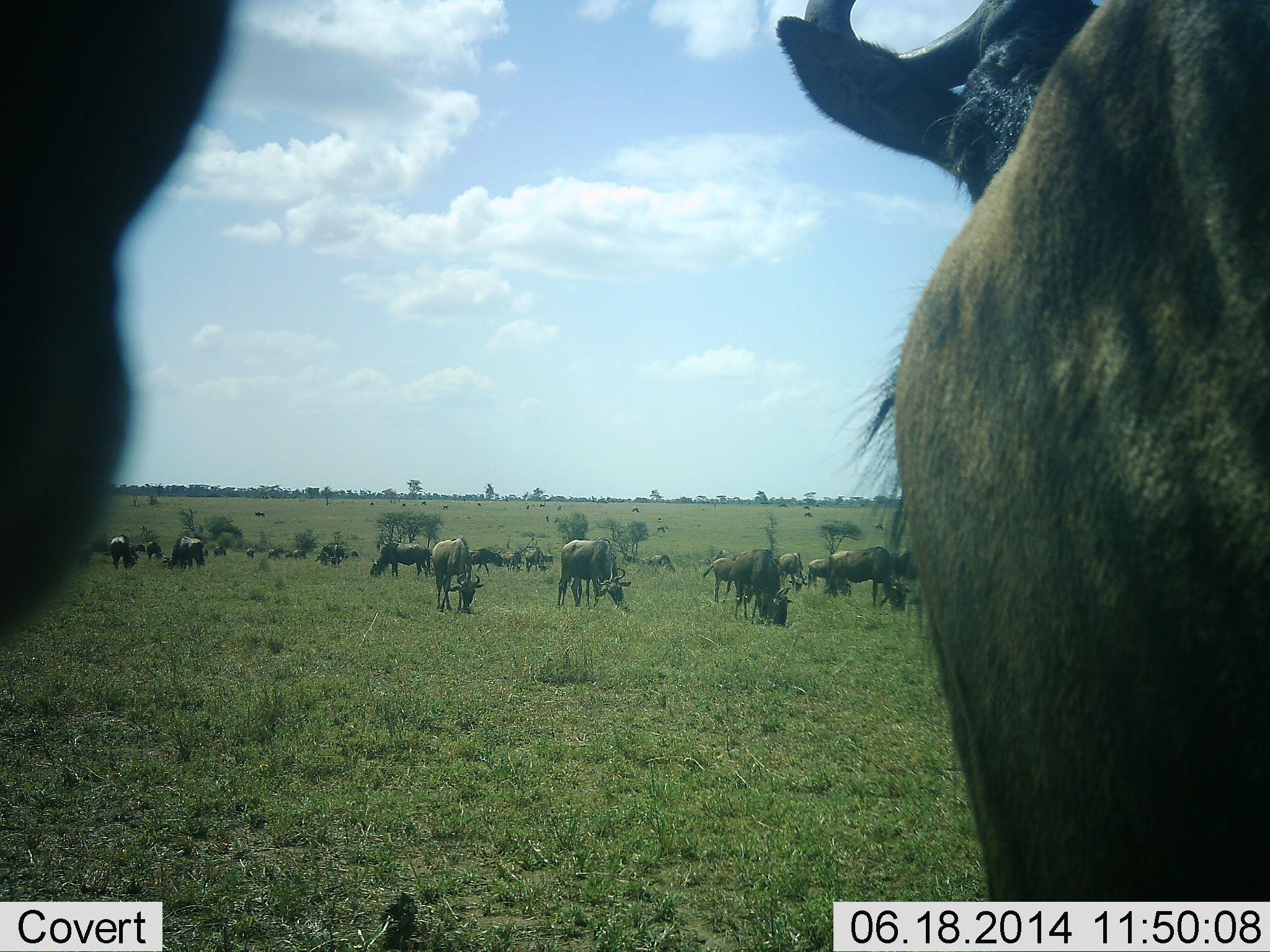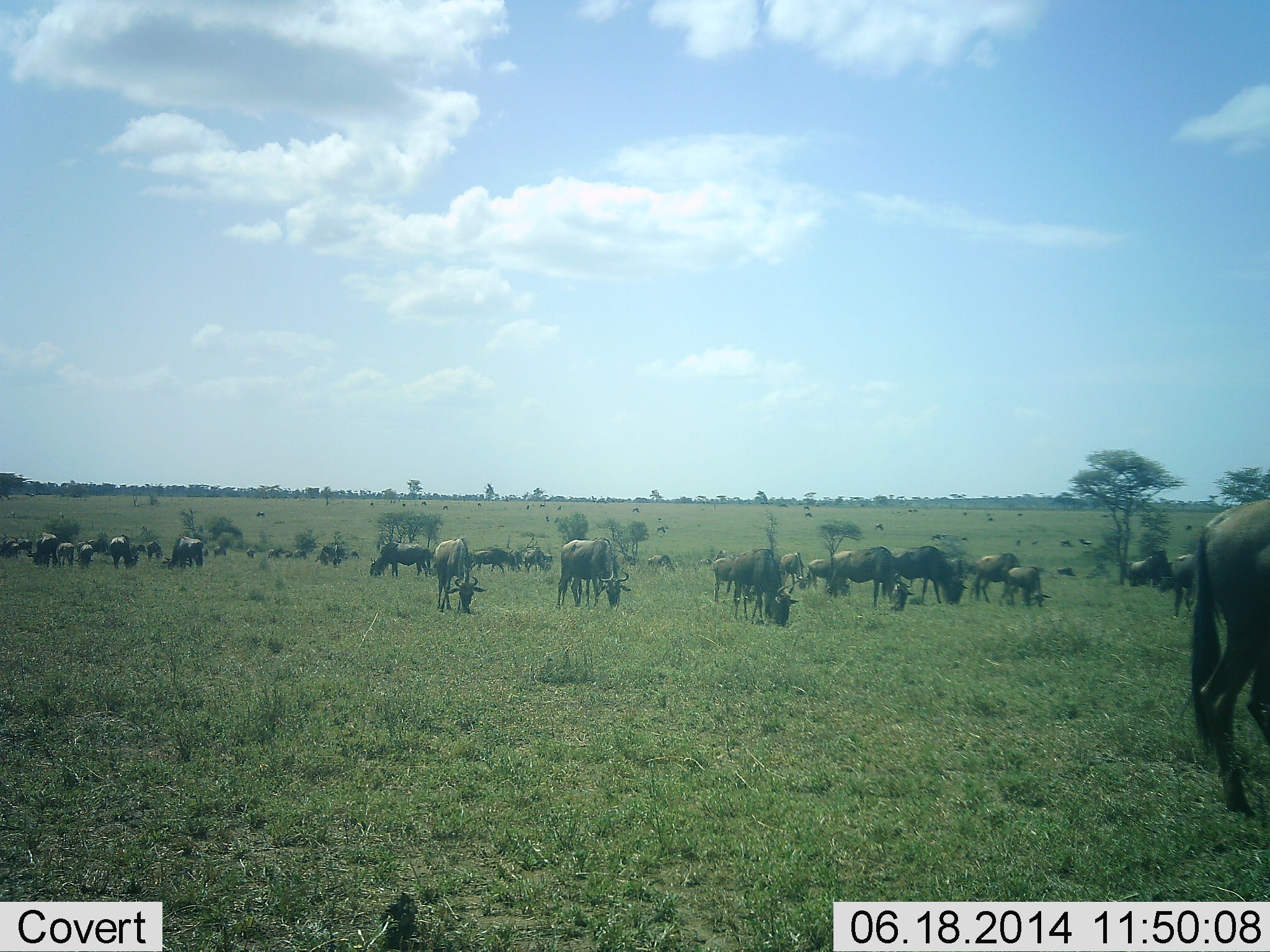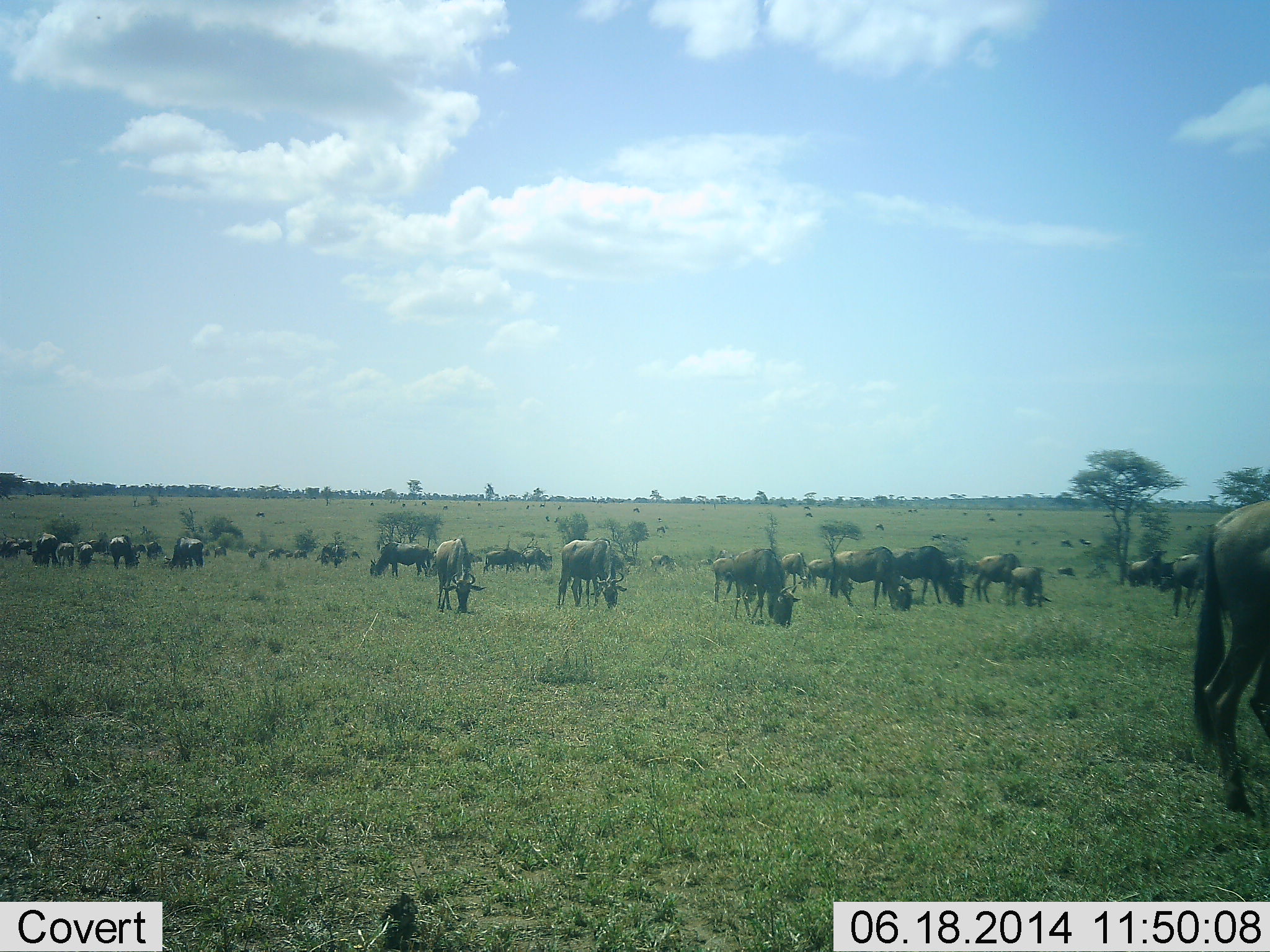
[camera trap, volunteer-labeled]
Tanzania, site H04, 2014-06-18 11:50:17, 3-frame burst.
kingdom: Animalia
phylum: Chordata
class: Mammalia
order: Artiodactyla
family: Bovidae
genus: Connochaetes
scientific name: Connochaetes taurinus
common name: blue wildebeest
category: wildebeest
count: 11-50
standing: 40%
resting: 0%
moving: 20%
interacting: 0%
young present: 0%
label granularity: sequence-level